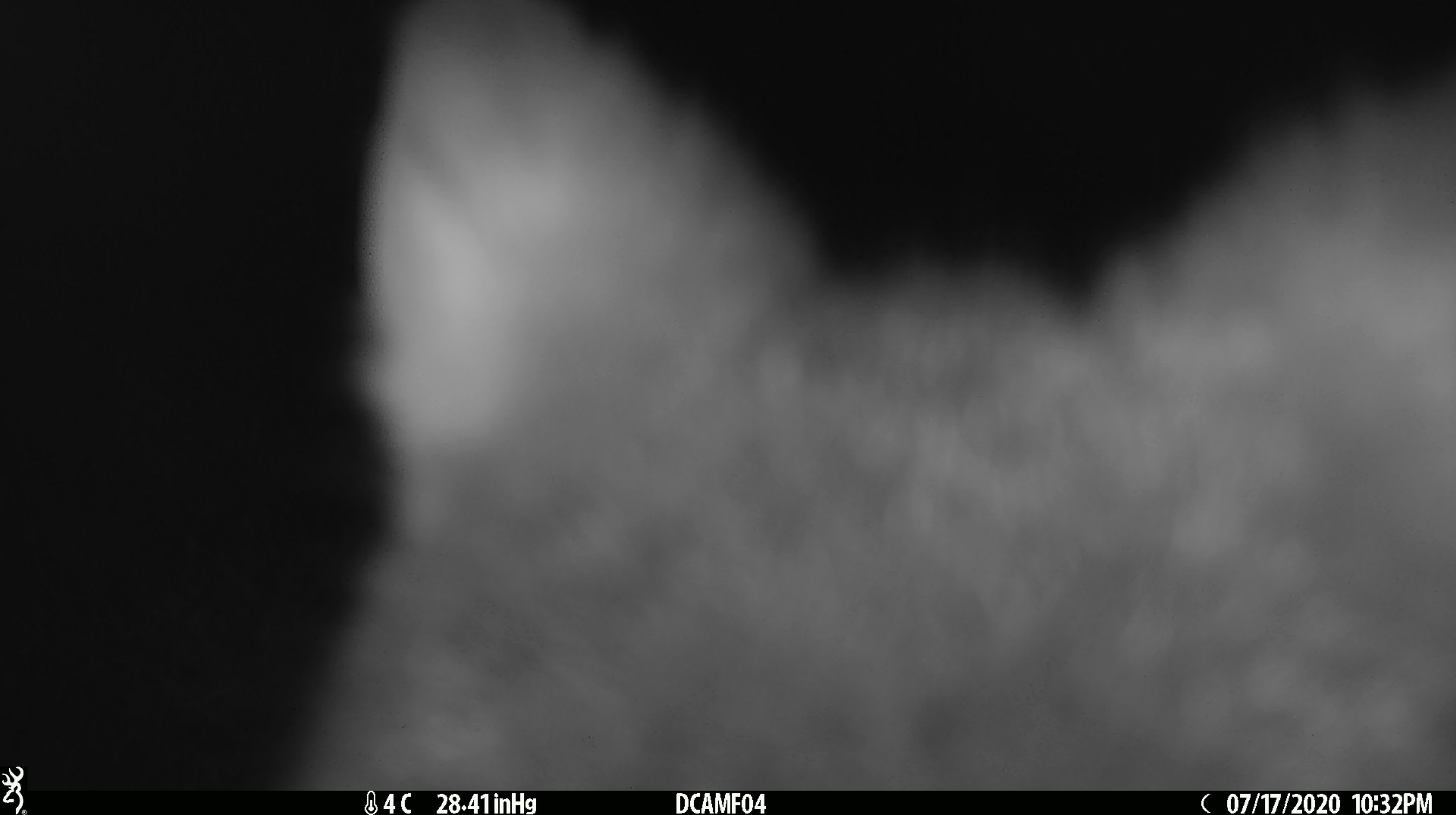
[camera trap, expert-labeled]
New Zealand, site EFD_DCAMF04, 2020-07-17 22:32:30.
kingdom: Animalia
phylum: Chordata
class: Mammalia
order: Diprotodontia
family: Phalangeridae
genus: Trichosurus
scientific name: Trichosurus vulpecula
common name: common brushtail possum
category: possum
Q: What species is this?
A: Possum (common brushtail possum) (Trichosurus vulpecula).